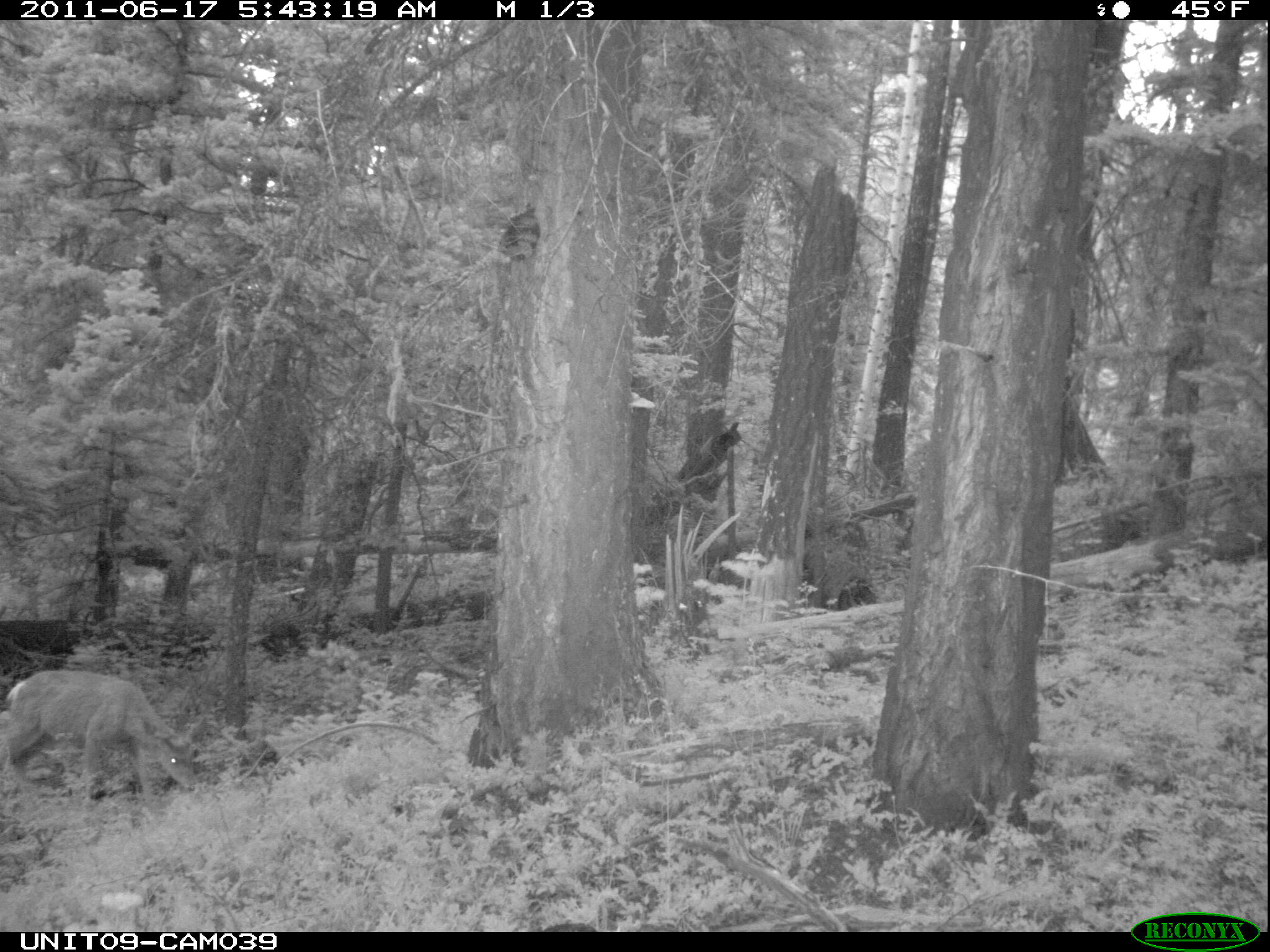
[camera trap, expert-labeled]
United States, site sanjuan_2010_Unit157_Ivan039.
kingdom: Animalia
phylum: Chordata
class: Mammalia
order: Artiodactyla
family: Cervidae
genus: Odocoileus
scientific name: Odocoileus hemionus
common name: mule deer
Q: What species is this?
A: Odocoileus hemionus (mule deer).